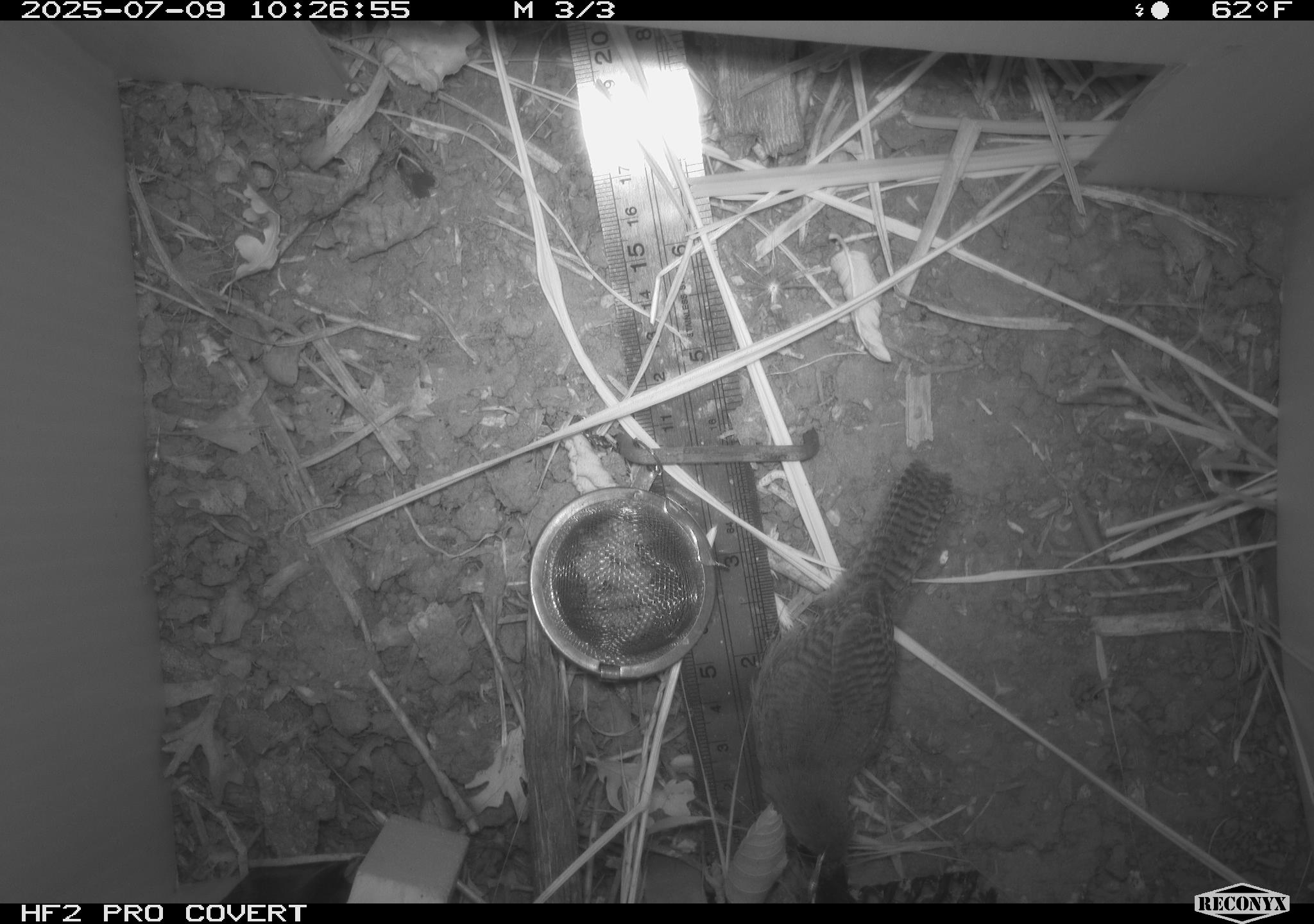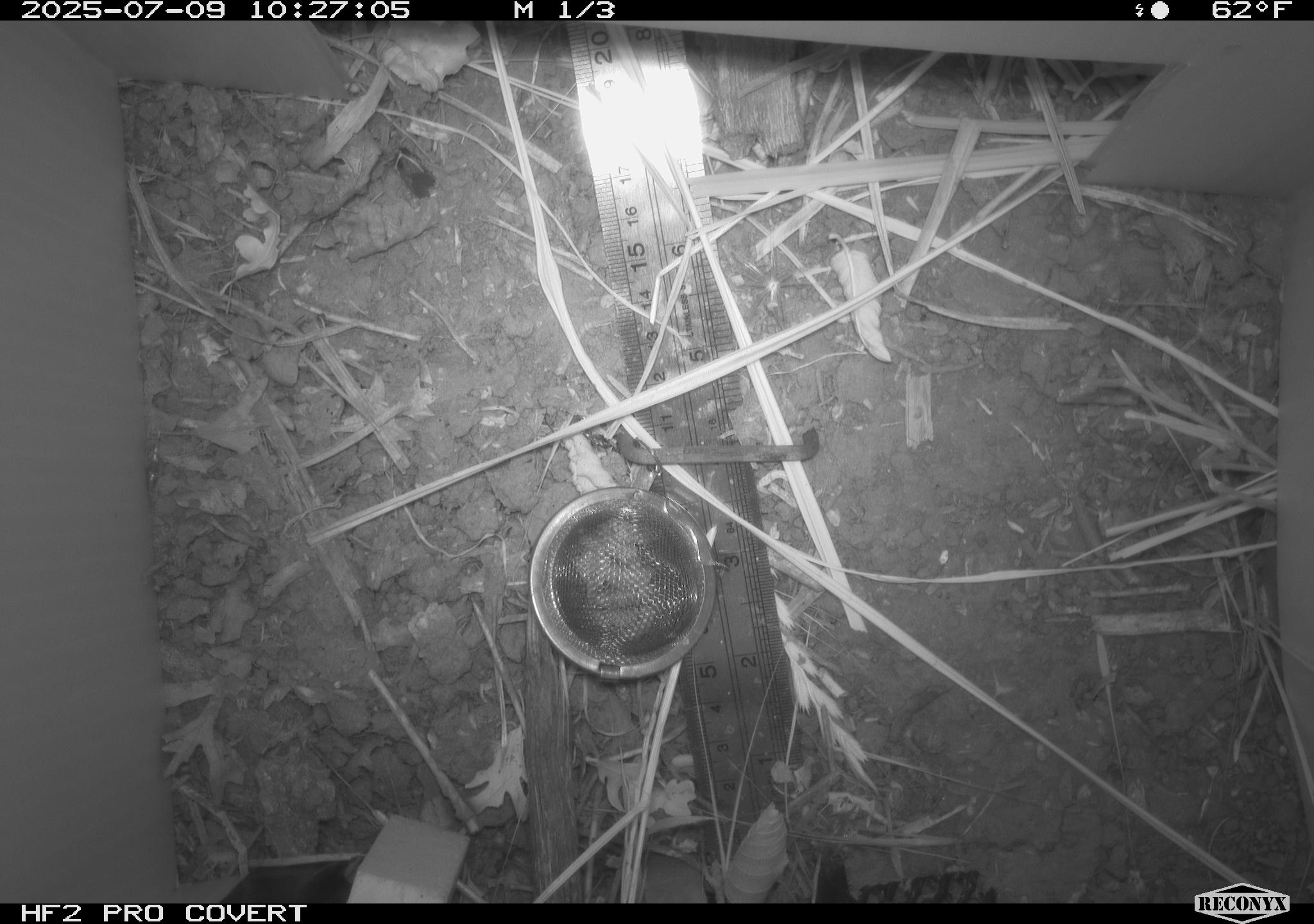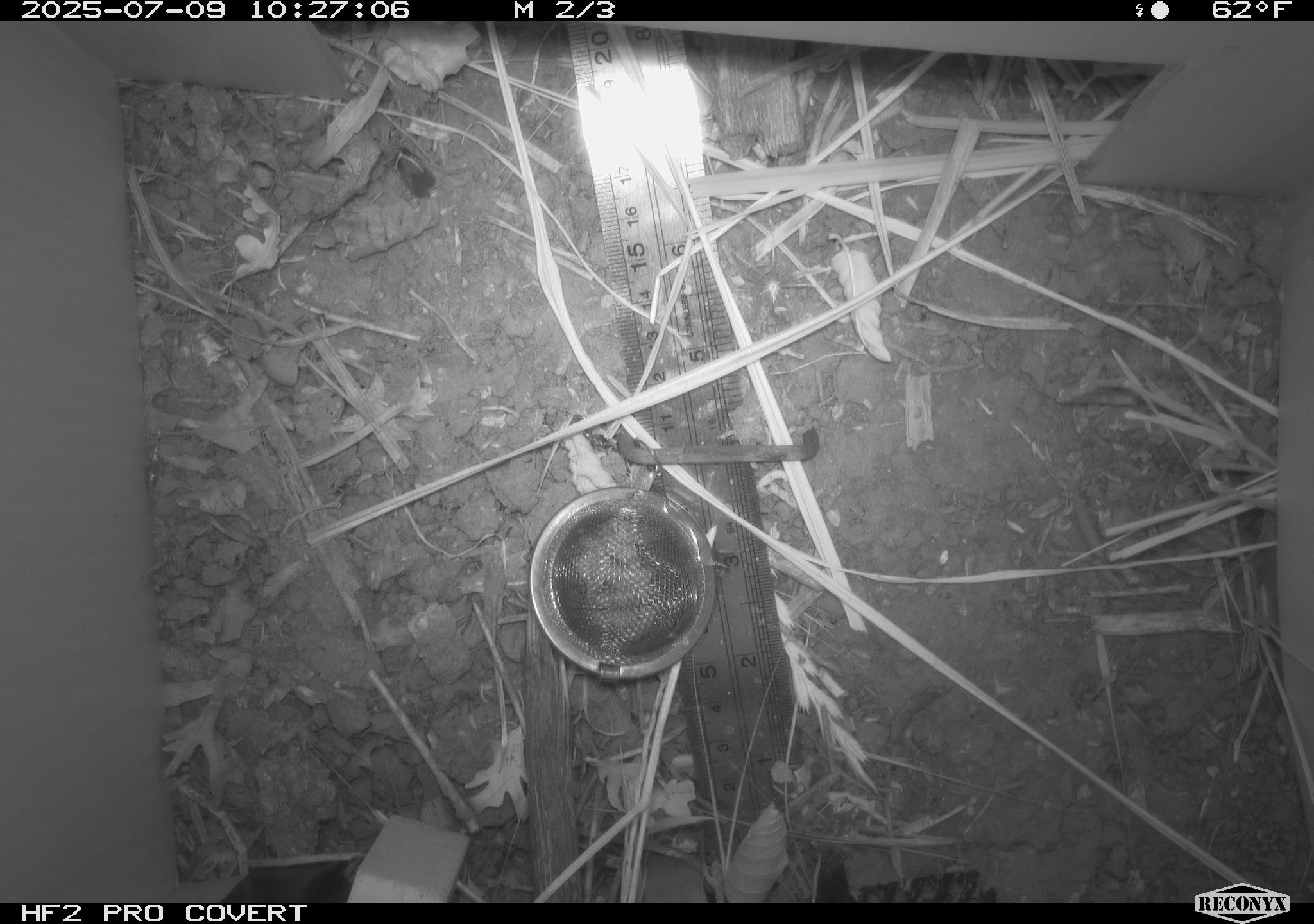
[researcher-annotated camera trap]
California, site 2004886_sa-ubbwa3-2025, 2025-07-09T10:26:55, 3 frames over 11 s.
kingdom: Animalia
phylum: Chordata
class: Aves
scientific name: Aves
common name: bird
Bird (Aves).